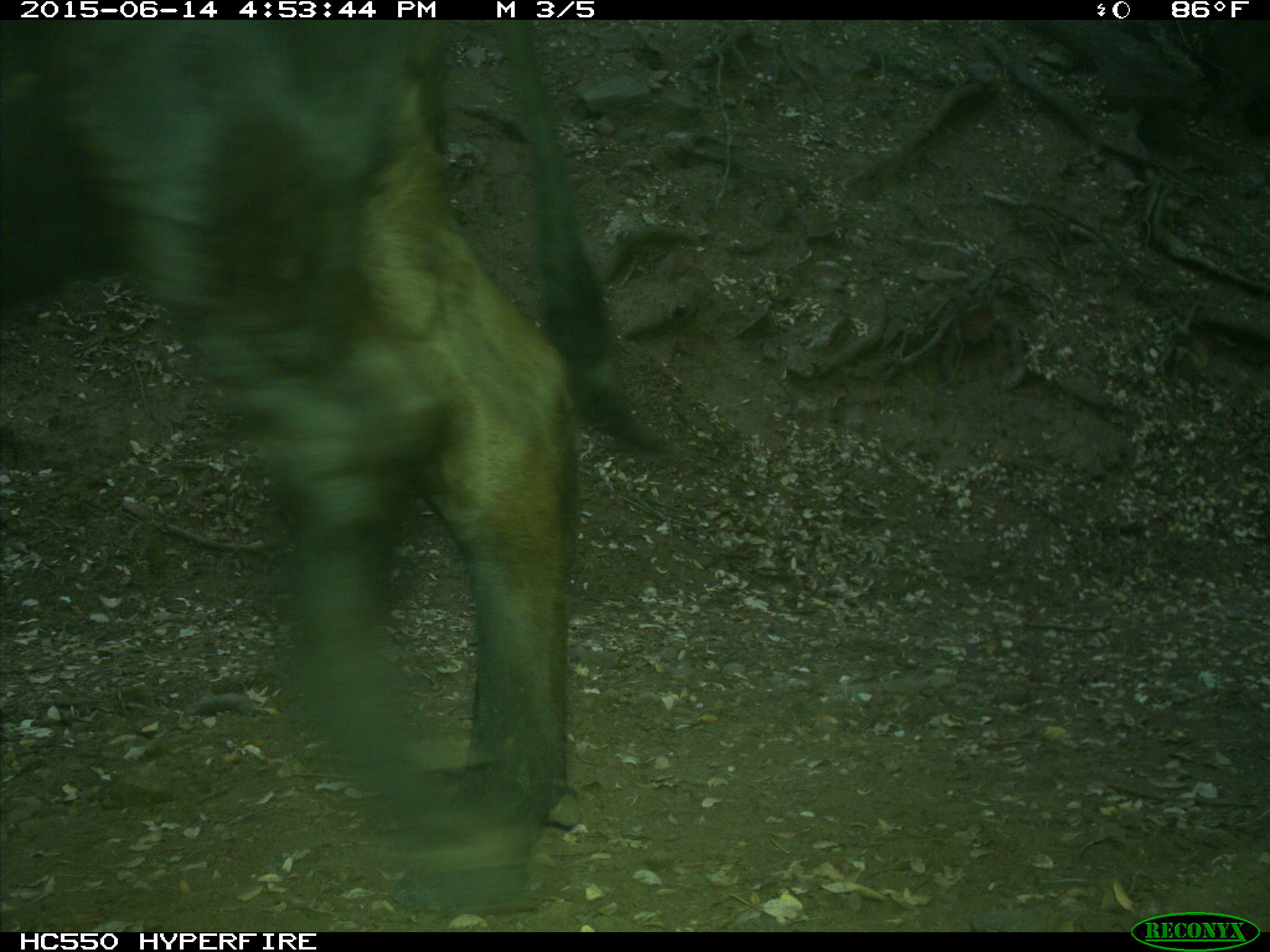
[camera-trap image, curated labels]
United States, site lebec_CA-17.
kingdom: Animalia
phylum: Chordata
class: Mammalia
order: Artiodactyla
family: Bovidae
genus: Bos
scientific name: Bos taurus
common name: domestic cow